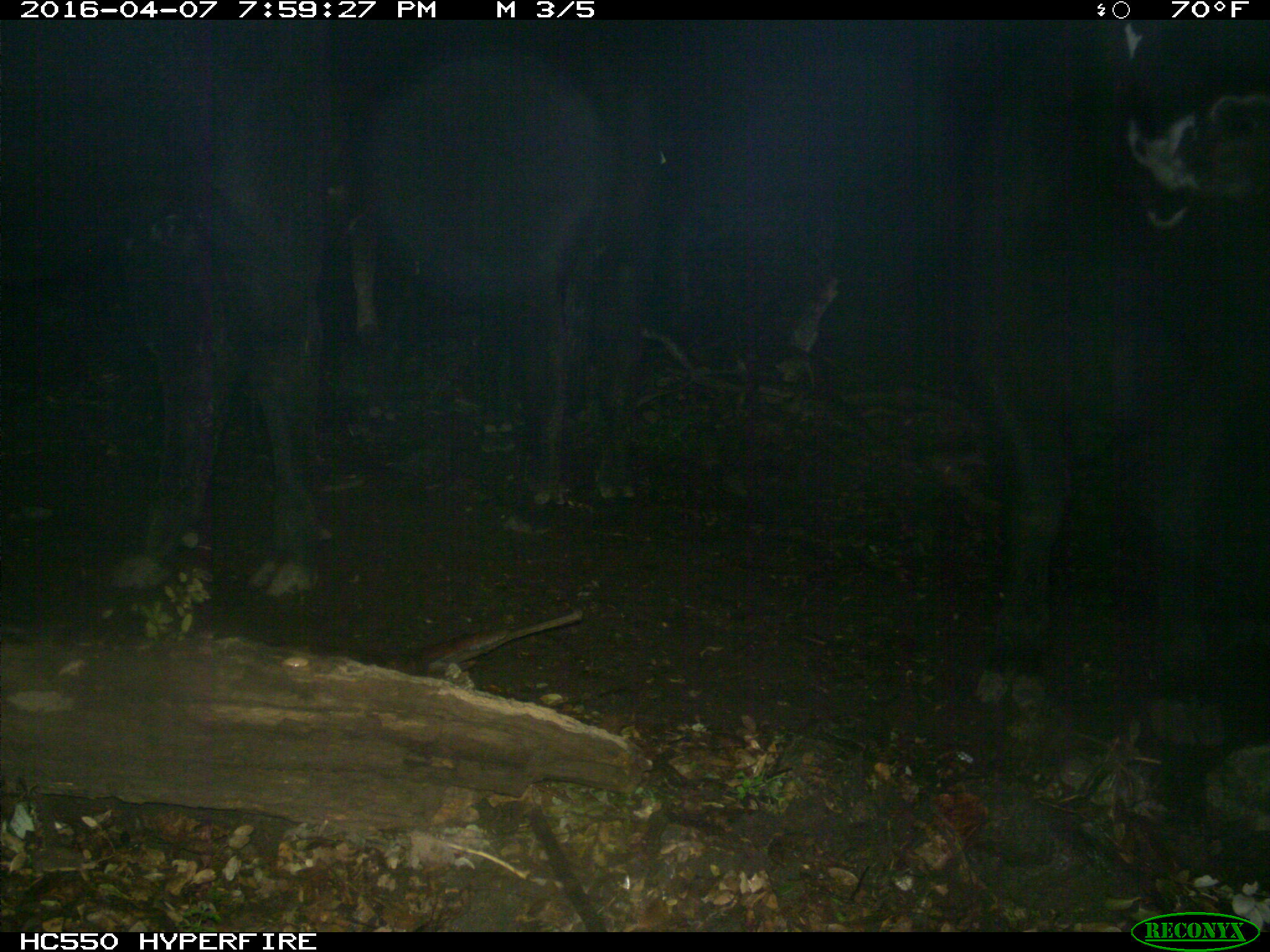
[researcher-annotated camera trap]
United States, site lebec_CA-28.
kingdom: Animalia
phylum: Chordata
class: Mammalia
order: Artiodactyla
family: Bovidae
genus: Bos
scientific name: Bos taurus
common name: domestic cow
Bos taurus (domestic cow).